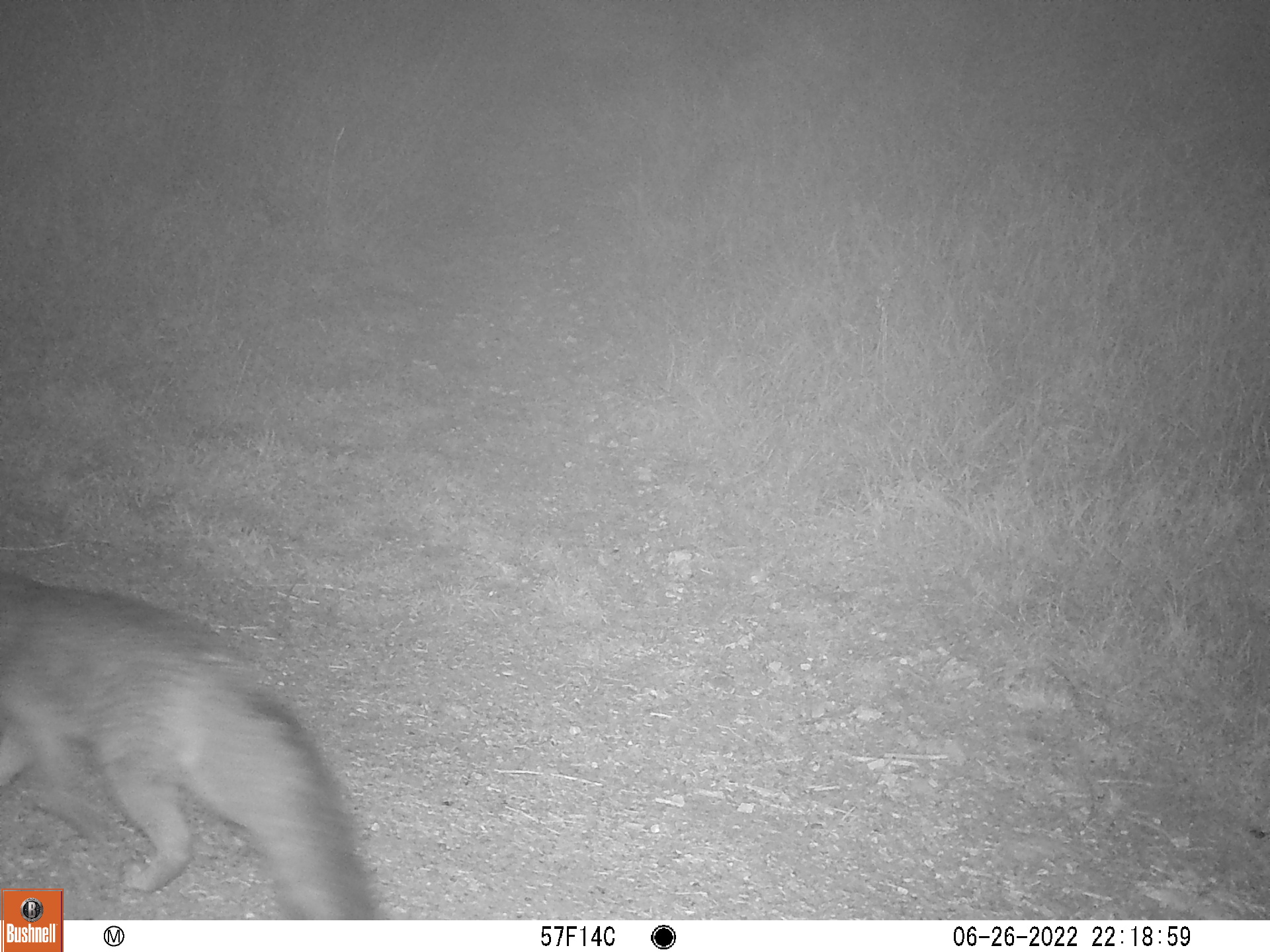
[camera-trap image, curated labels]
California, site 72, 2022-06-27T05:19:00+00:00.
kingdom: Animalia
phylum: Chordata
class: Mammalia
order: Carnivora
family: Canidae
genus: Urocyon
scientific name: Urocyon cinereoargenteus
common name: gray fox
Gray fox (Urocyon cinereoargenteus).